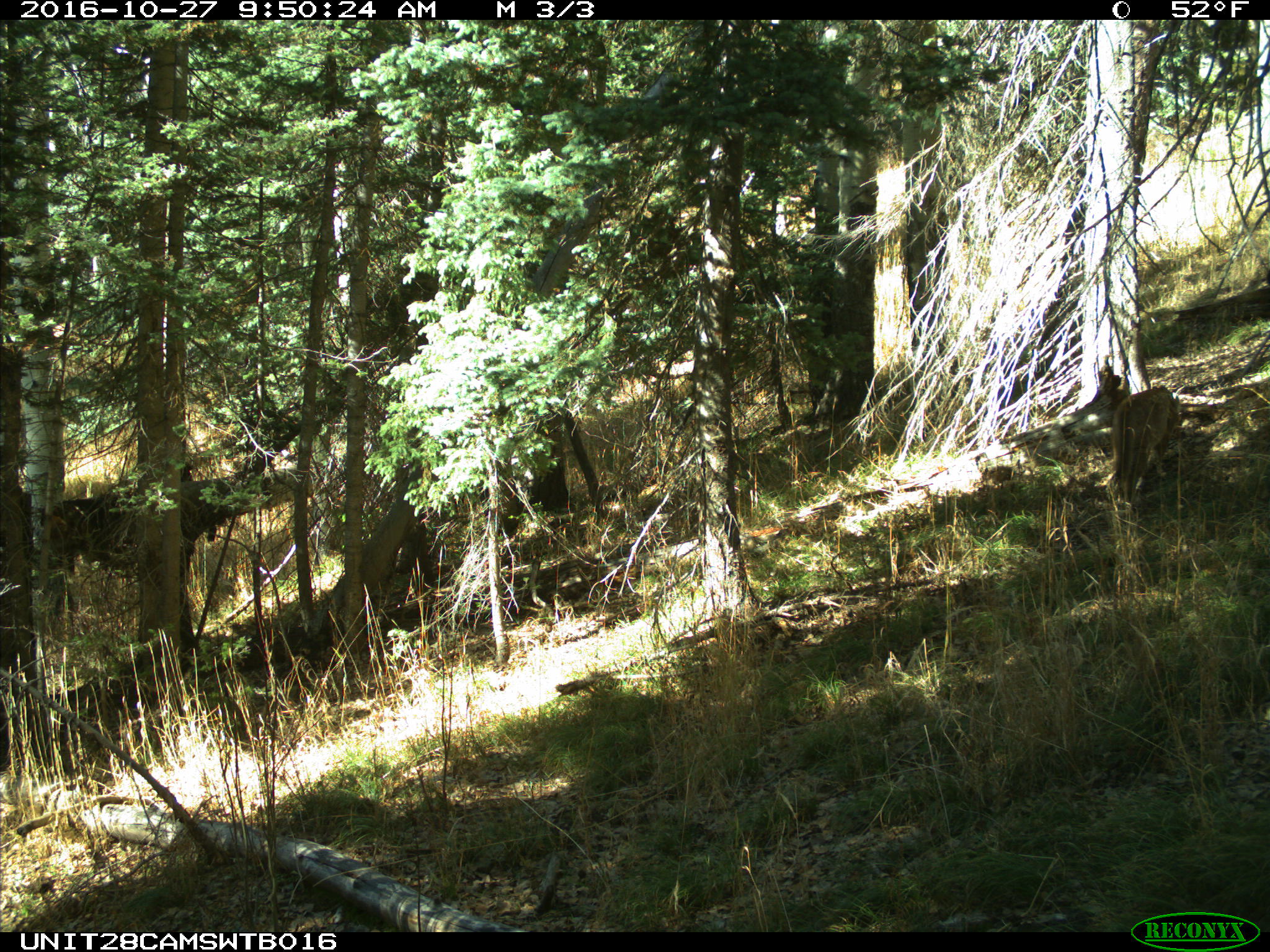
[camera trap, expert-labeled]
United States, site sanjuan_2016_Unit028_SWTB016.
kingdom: Animalia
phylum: Chordata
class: Mammalia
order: Carnivora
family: Felidae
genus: Puma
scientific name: Puma concolor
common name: mountain lion